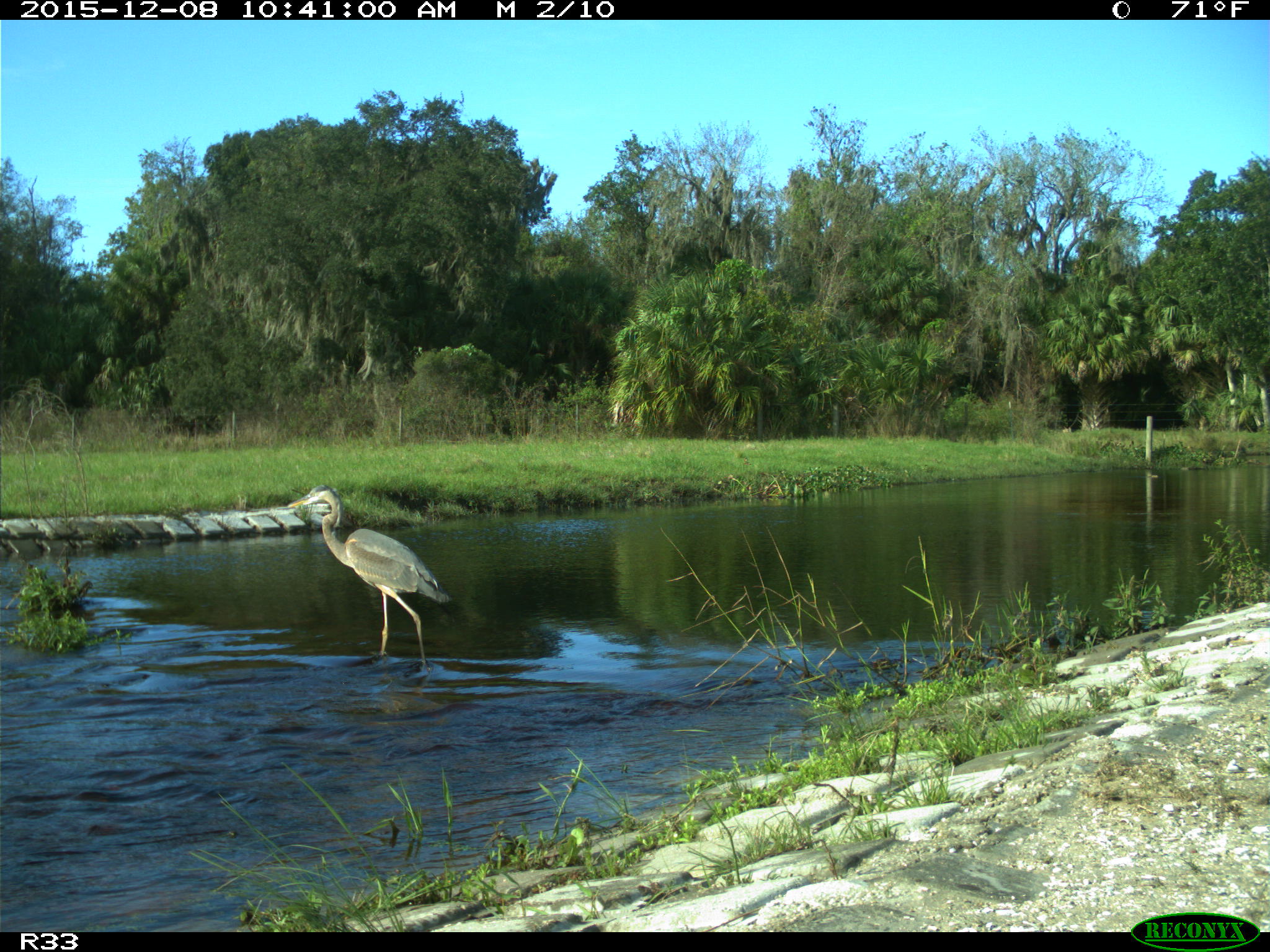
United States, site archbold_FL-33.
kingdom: Animalia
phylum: Chordata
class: Aves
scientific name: Aves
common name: birds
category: unidentified bird